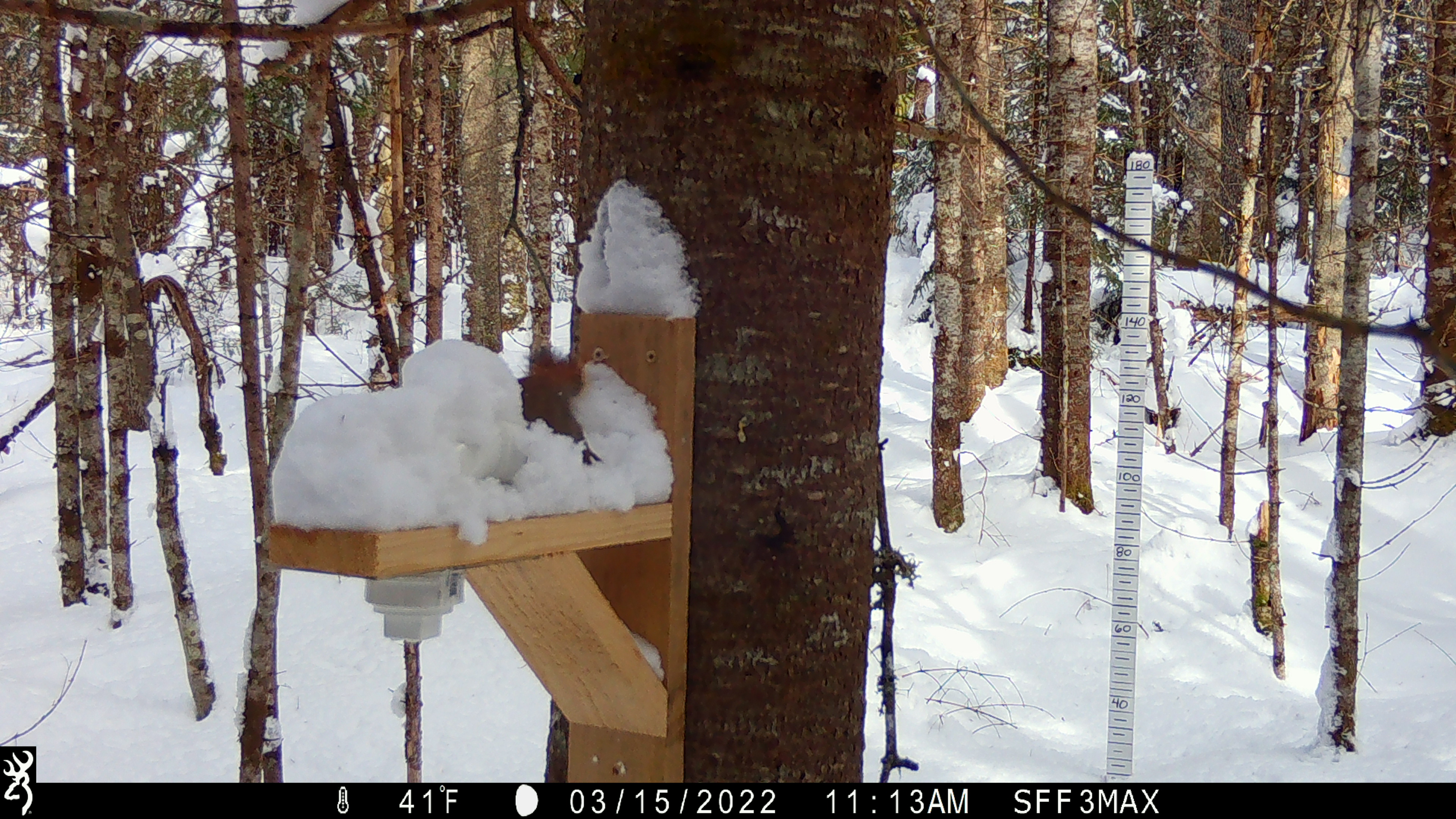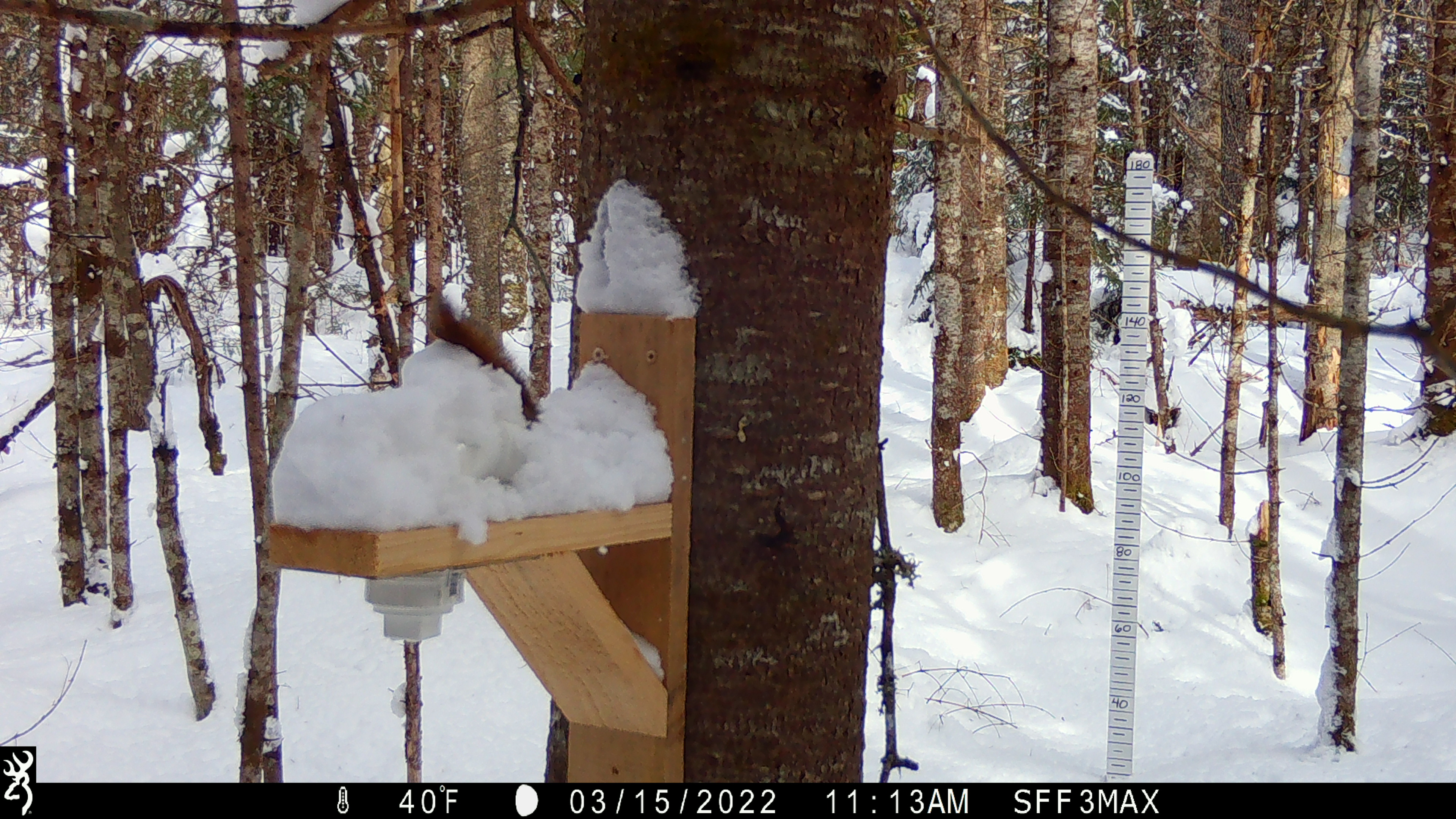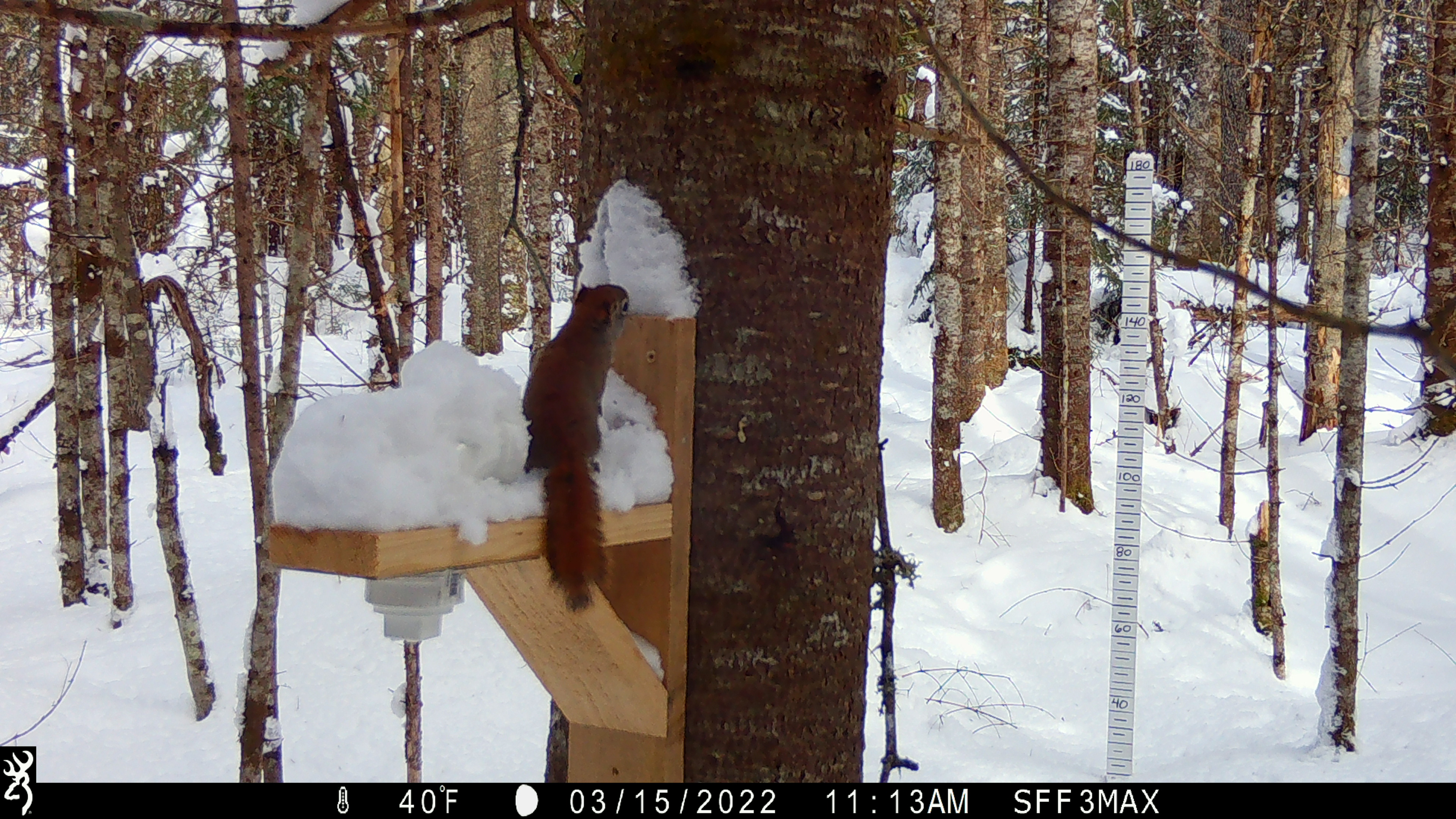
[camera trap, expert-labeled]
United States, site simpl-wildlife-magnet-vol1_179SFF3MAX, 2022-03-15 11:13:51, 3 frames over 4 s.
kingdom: Animalia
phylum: Chordata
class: Mammalia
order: Rodentia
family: Sciuridae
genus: Tamiasciurus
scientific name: Tamiasciurus hudsonicus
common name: red squirrel